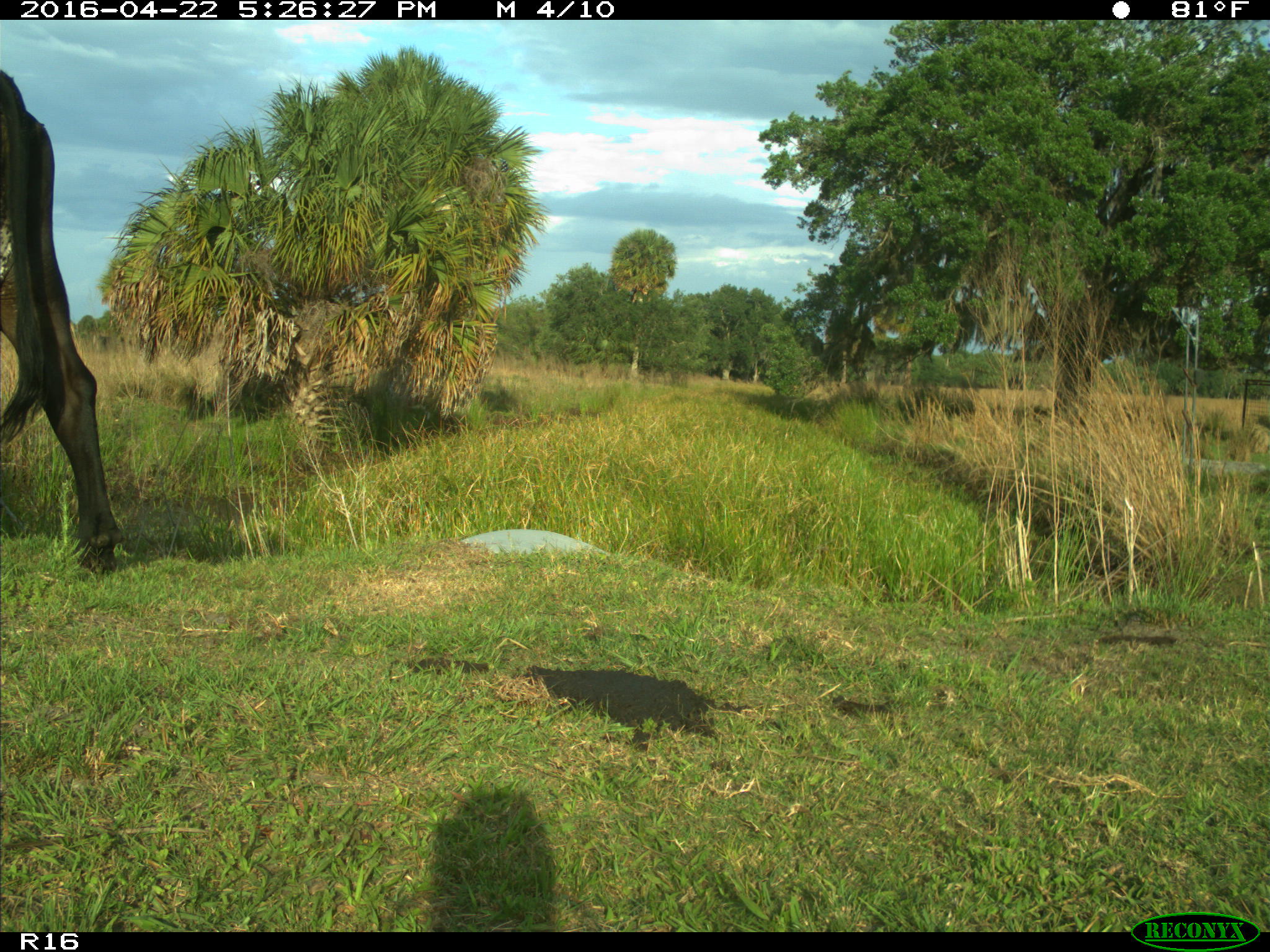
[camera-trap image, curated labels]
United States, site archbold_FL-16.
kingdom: Animalia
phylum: Chordata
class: Mammalia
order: Artiodactyla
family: Bovidae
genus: Bos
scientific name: Bos taurus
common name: domestic cow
Bos taurus (domestic cow).